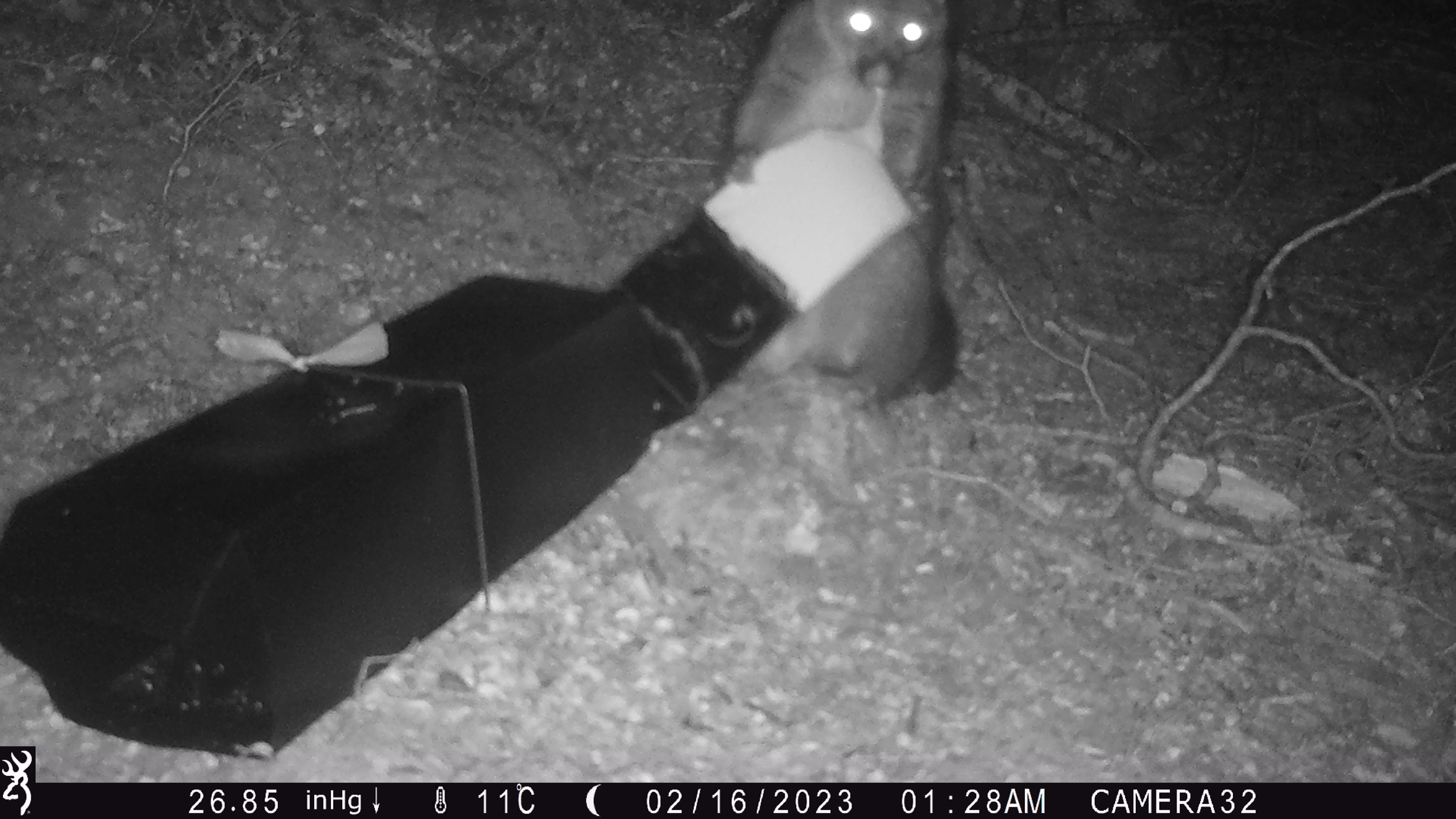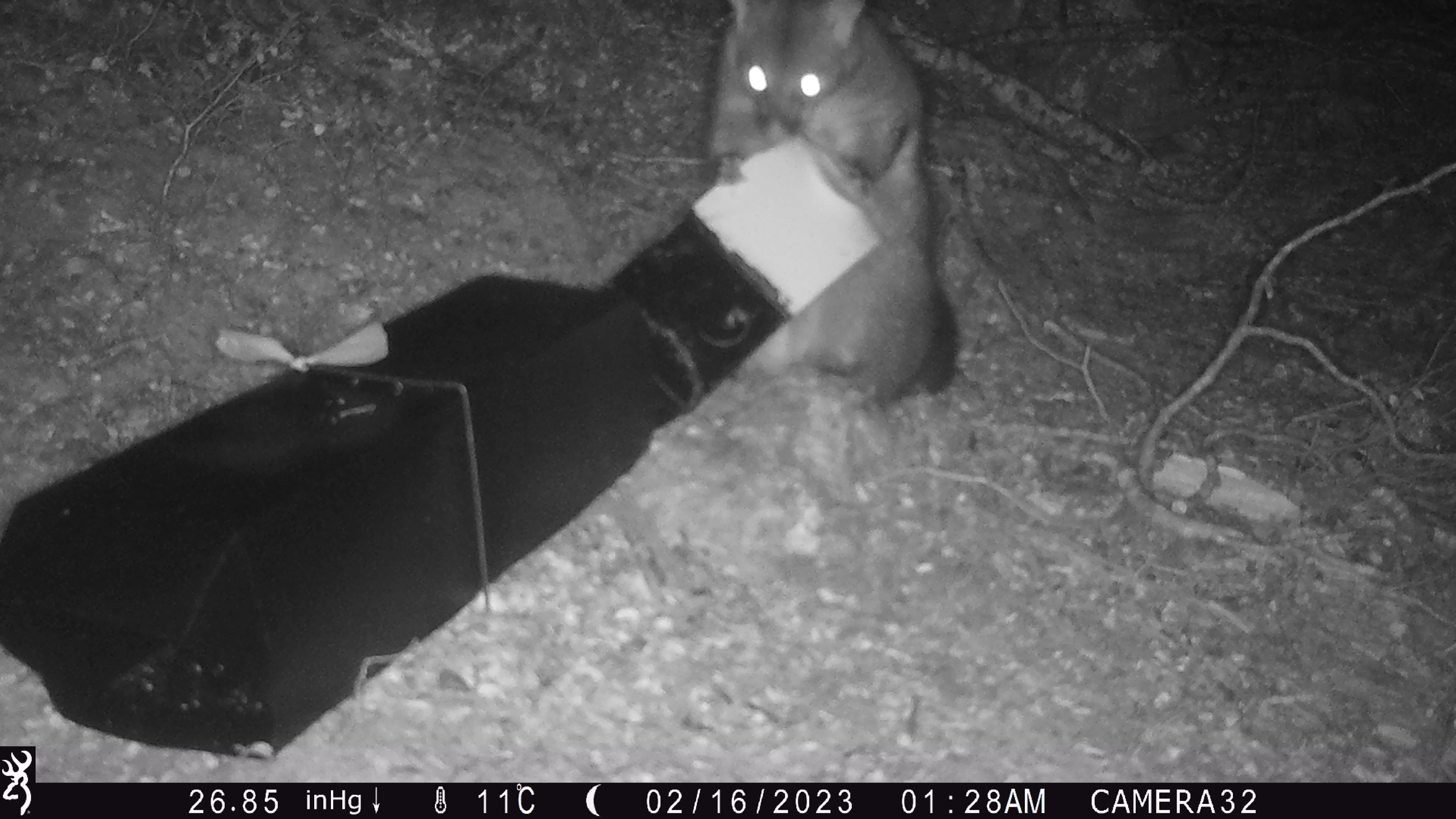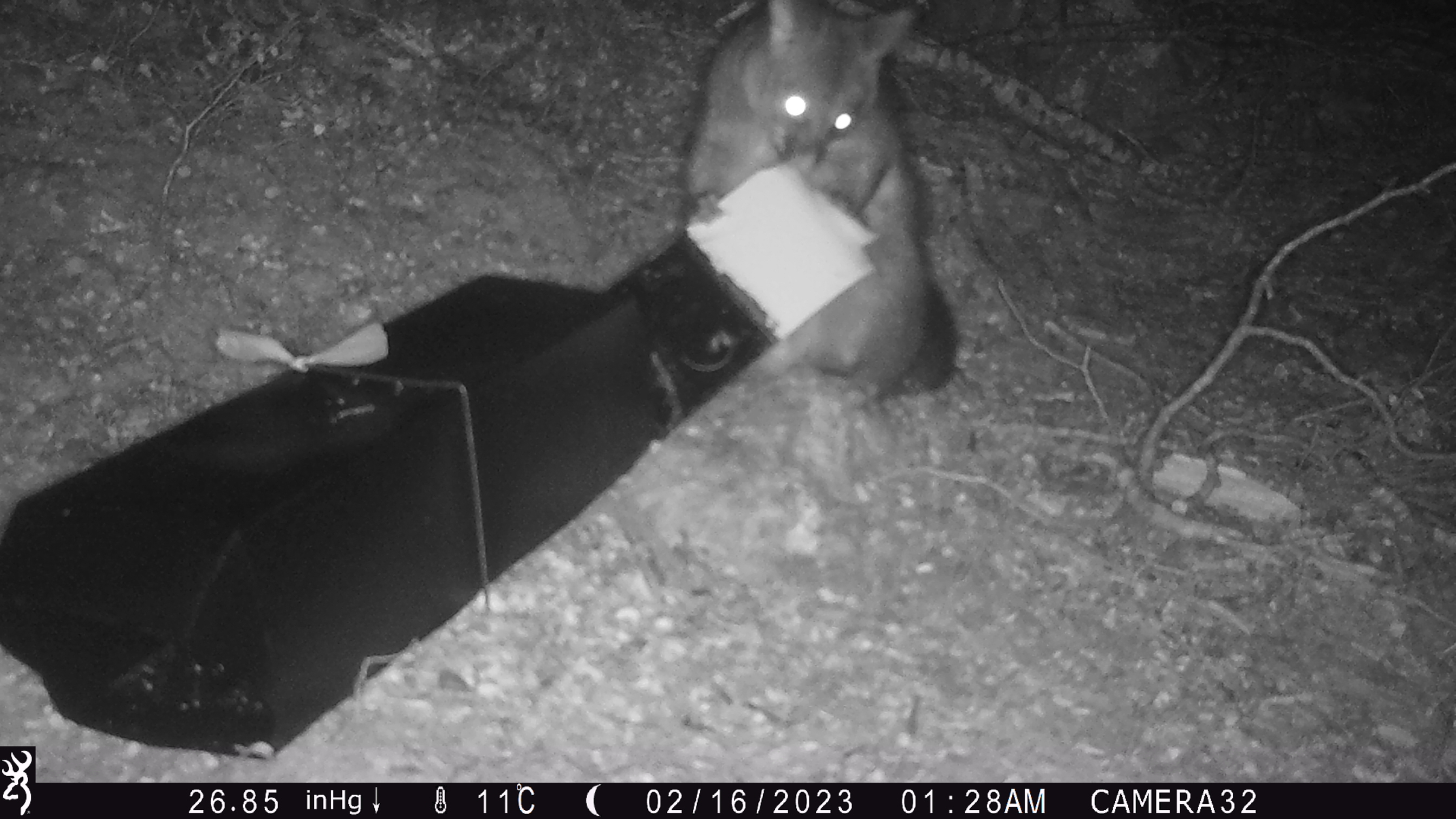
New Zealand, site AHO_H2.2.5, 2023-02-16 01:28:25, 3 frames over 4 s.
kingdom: Animalia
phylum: Chordata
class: Mammalia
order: Carnivora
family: Mustelidae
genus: Mustela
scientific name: Mustela erminea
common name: stoat